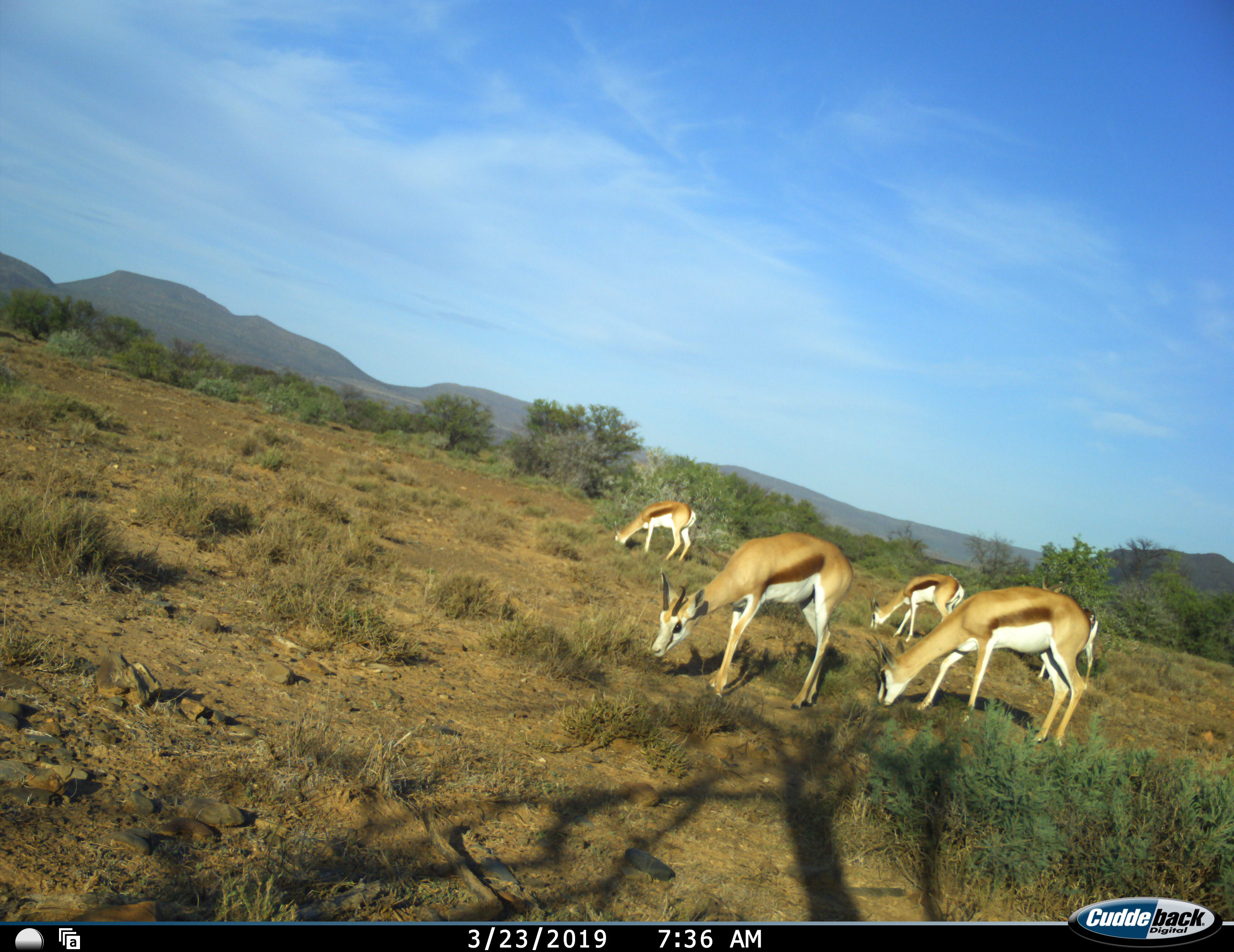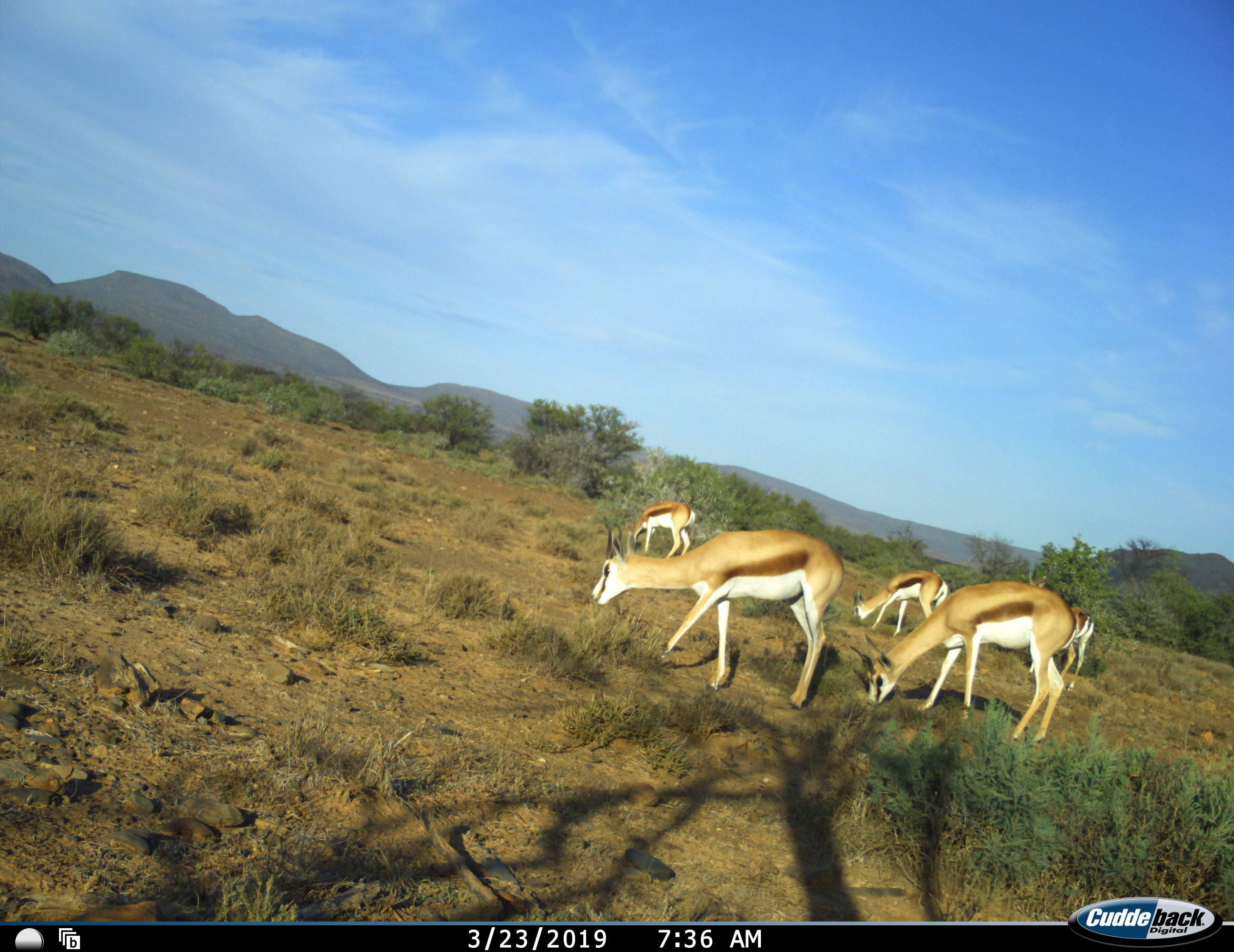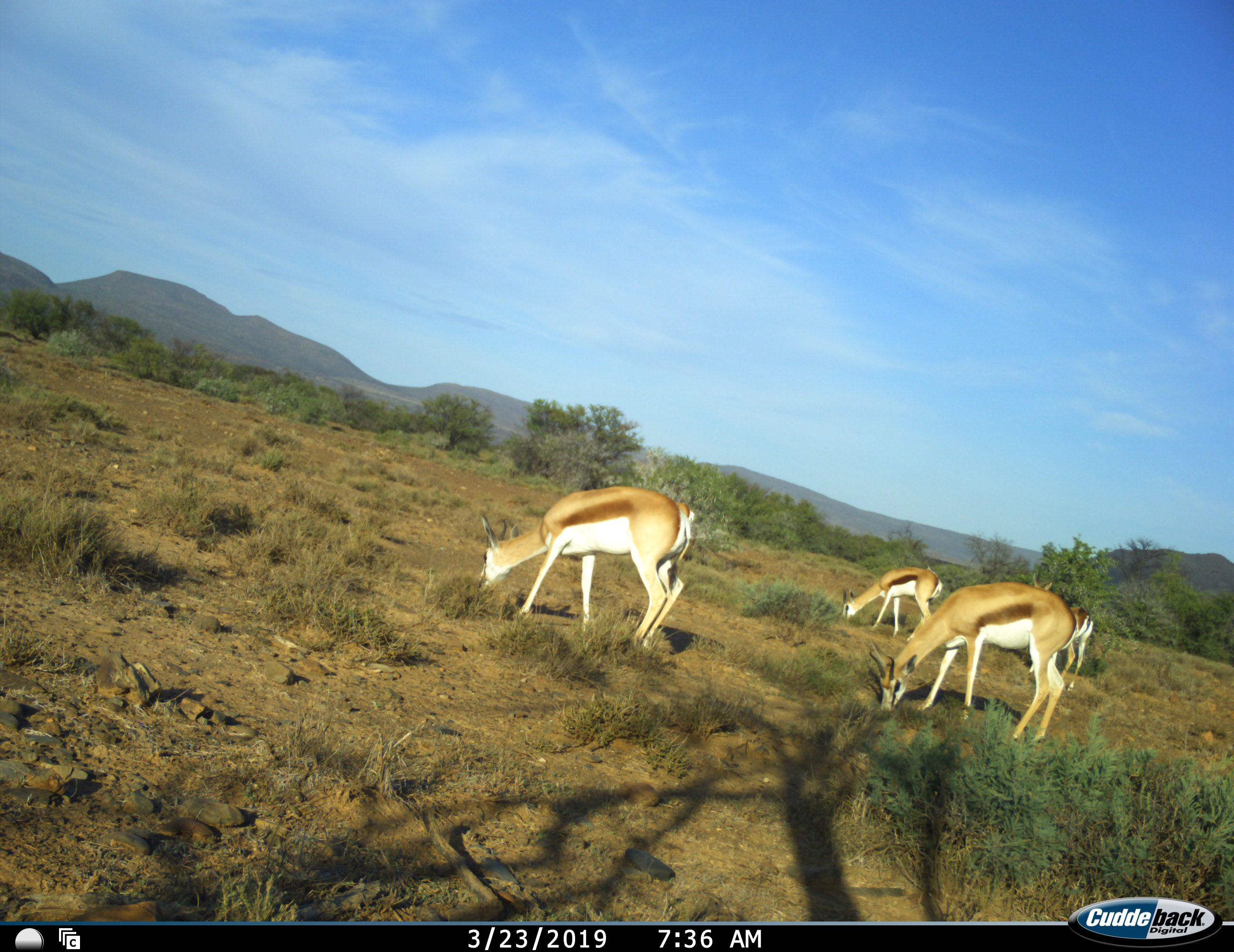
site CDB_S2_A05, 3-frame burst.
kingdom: Animalia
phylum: Chordata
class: Mammalia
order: Artiodactyla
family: Bovidae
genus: Antidorcas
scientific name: Antidorcas marsupialis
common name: springbok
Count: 5.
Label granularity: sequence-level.